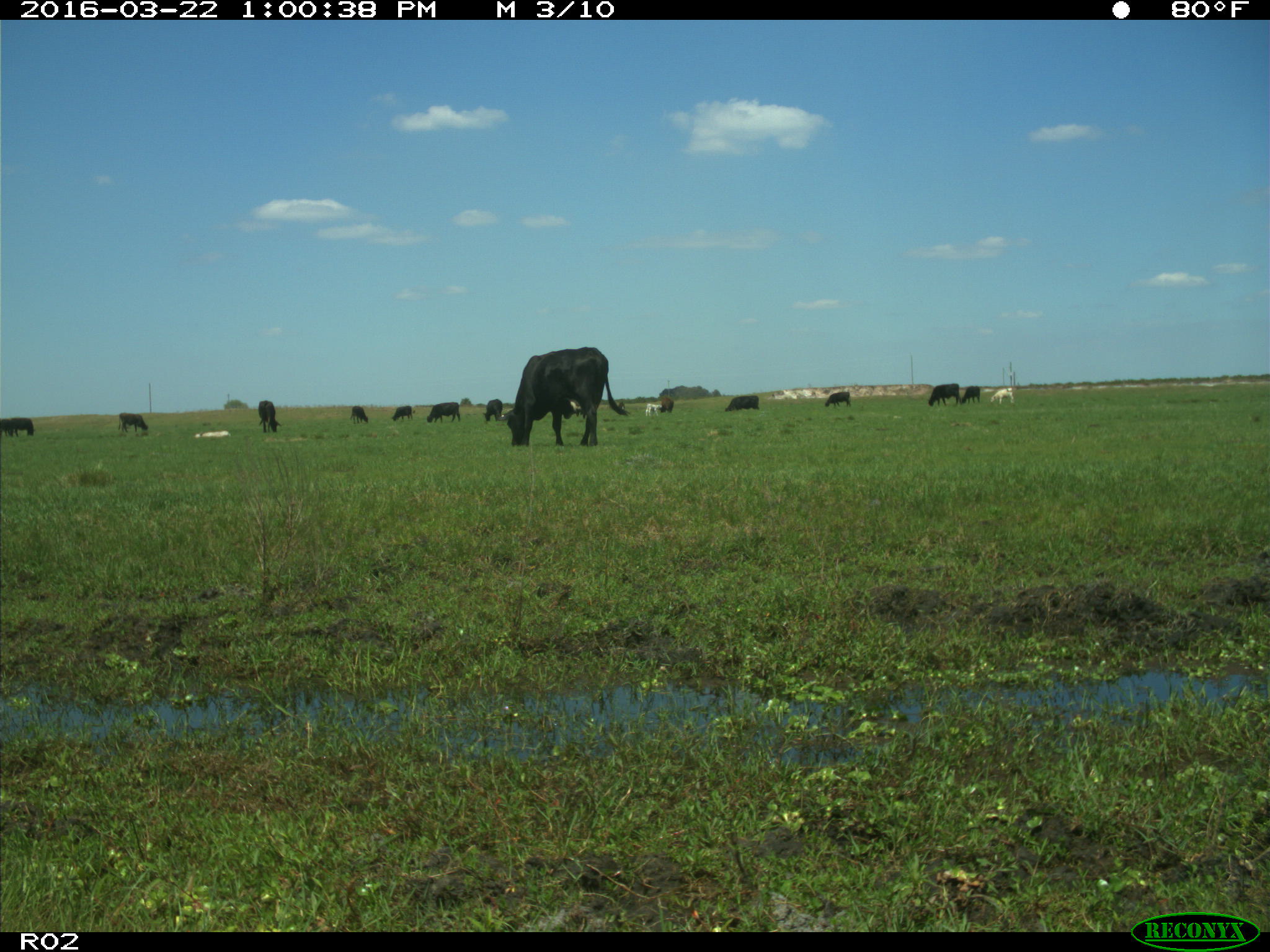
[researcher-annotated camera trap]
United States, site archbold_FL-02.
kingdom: Animalia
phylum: Chordata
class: Mammalia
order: Artiodactyla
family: Bovidae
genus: Bos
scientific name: Bos taurus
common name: domestic cow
Bos taurus (domestic cow).